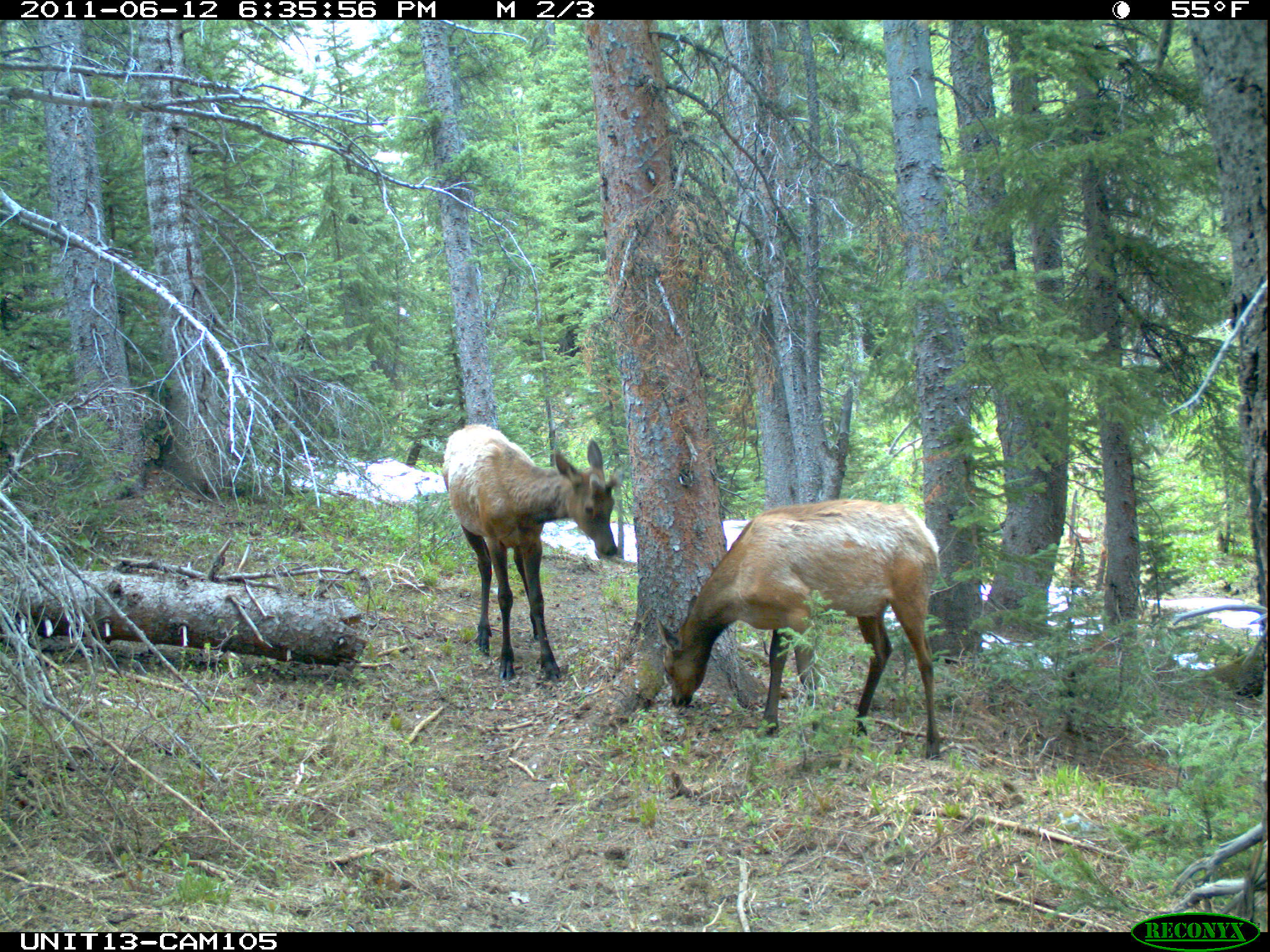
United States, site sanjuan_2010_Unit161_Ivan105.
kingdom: Animalia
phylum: Chordata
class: Mammalia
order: Artiodactyla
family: Cervidae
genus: Cervus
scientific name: Cervus elaphus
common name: red deer